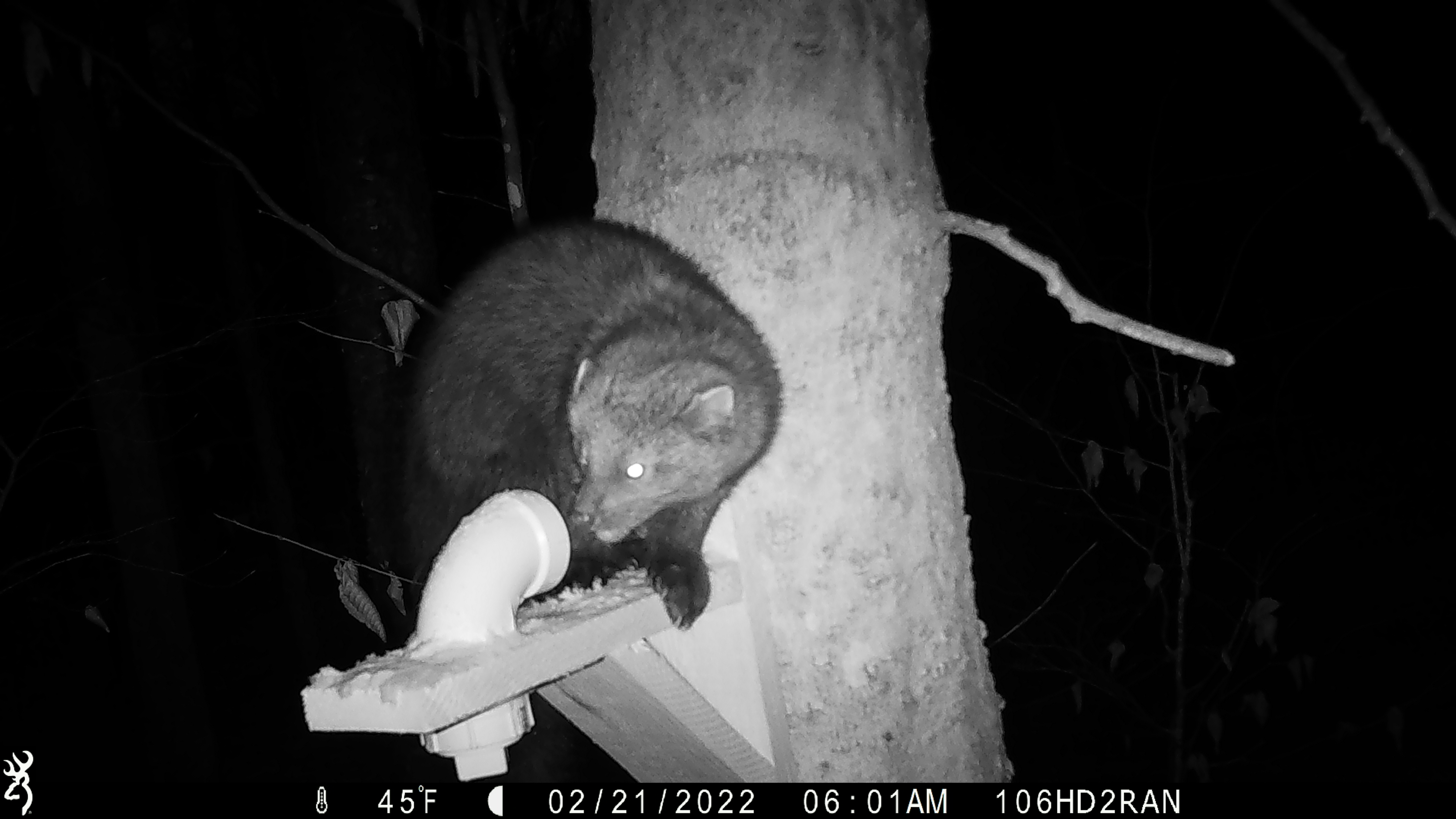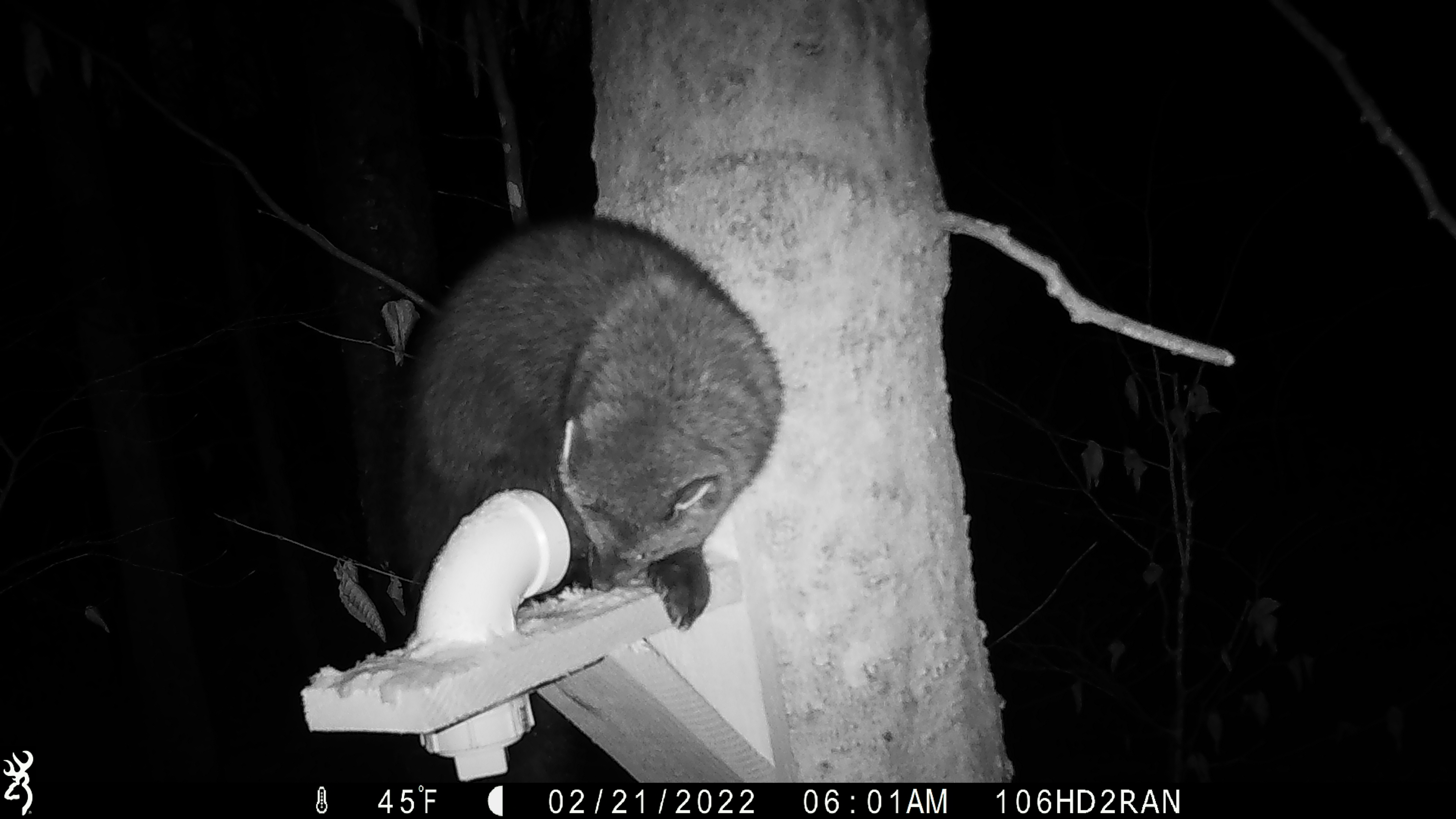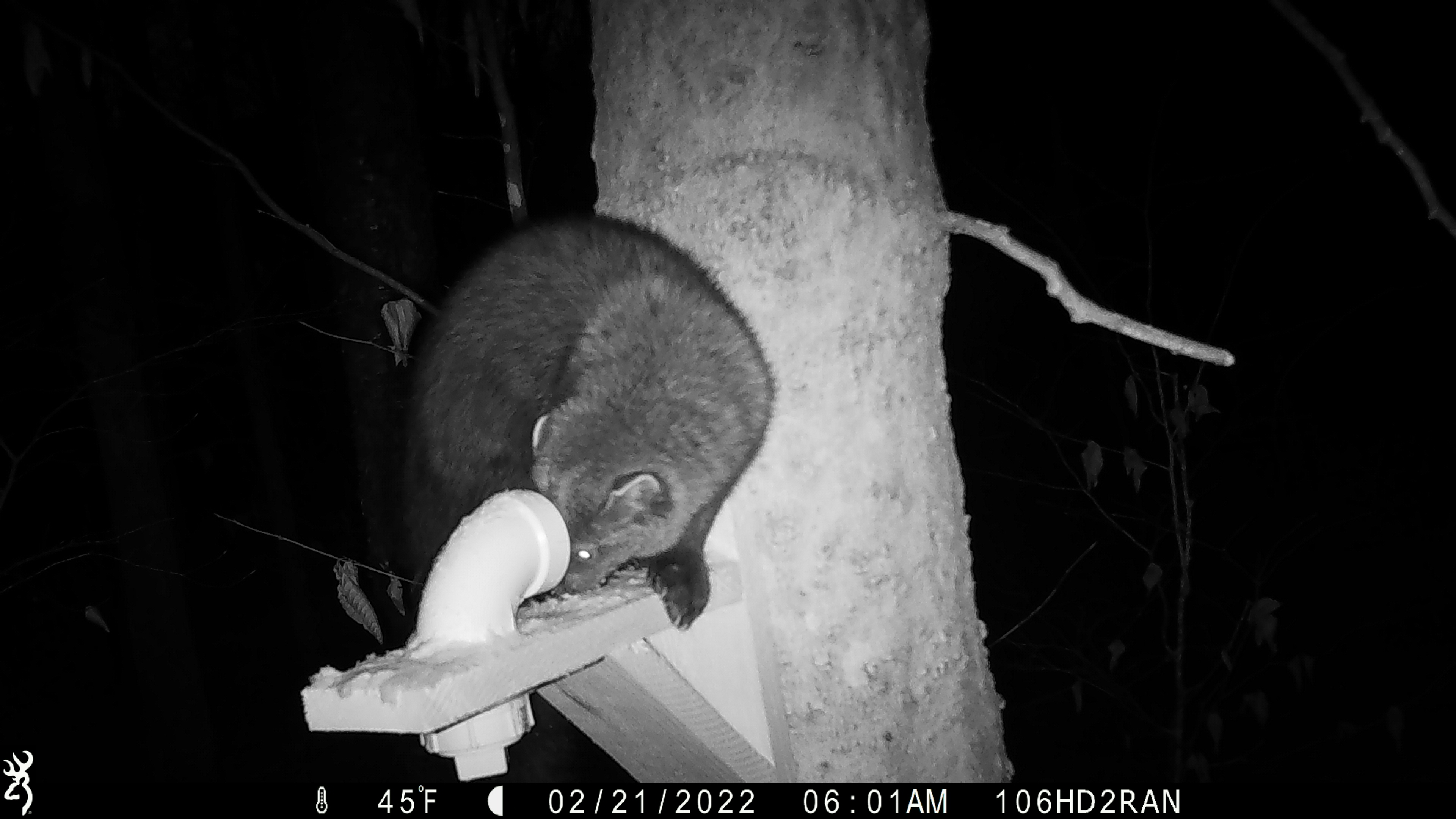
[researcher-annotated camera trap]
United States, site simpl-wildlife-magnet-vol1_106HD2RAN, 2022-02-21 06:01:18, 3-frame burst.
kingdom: Animalia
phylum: Chordata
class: Mammalia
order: Carnivora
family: Mustelidae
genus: Pekania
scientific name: Pekania pennanti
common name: fisher